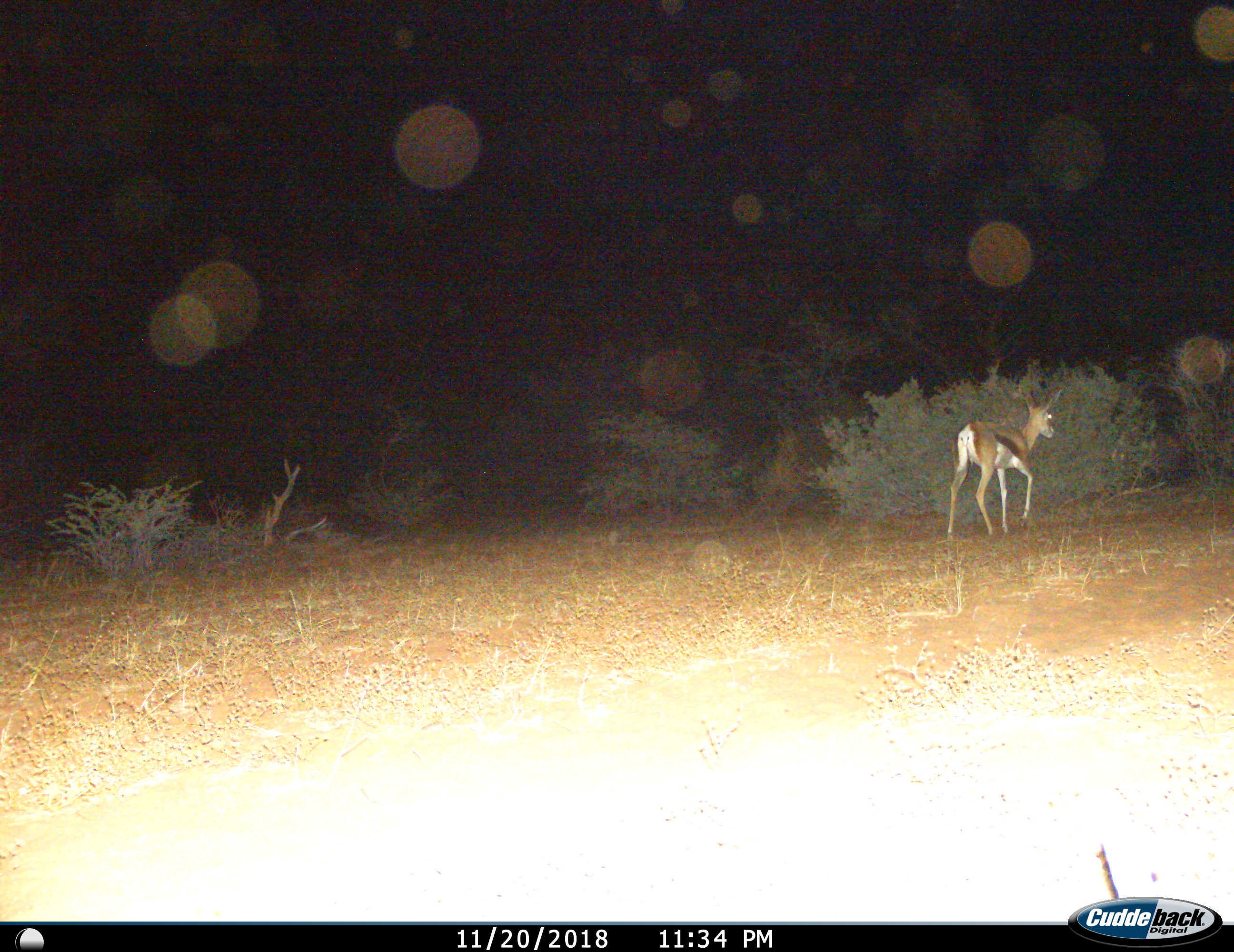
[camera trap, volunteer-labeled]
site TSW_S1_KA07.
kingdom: Animalia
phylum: Chordata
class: Mammalia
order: Artiodactyla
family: Bovidae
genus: Antidorcas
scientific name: Antidorcas marsupialis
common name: springbok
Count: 1.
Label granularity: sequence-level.